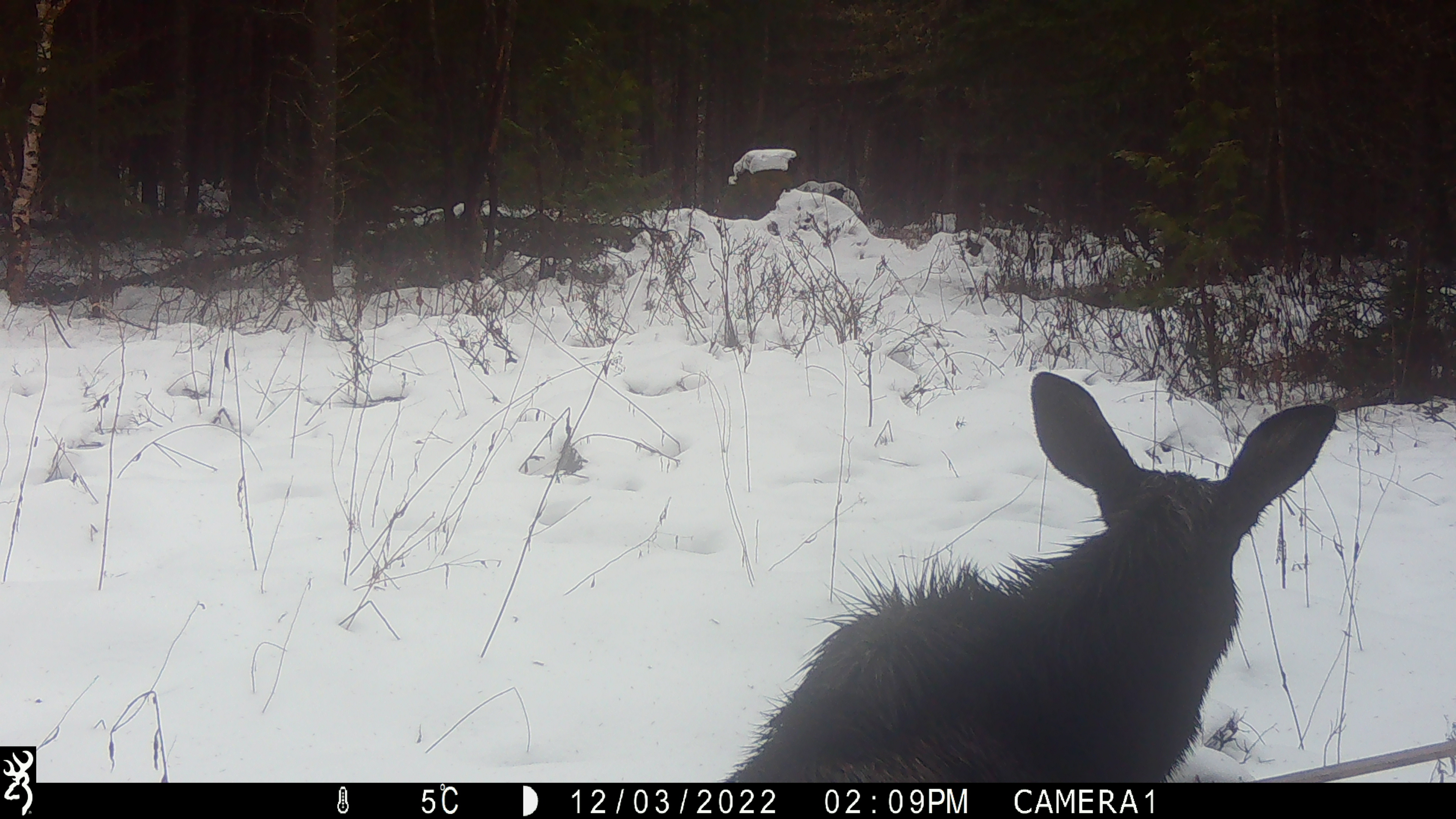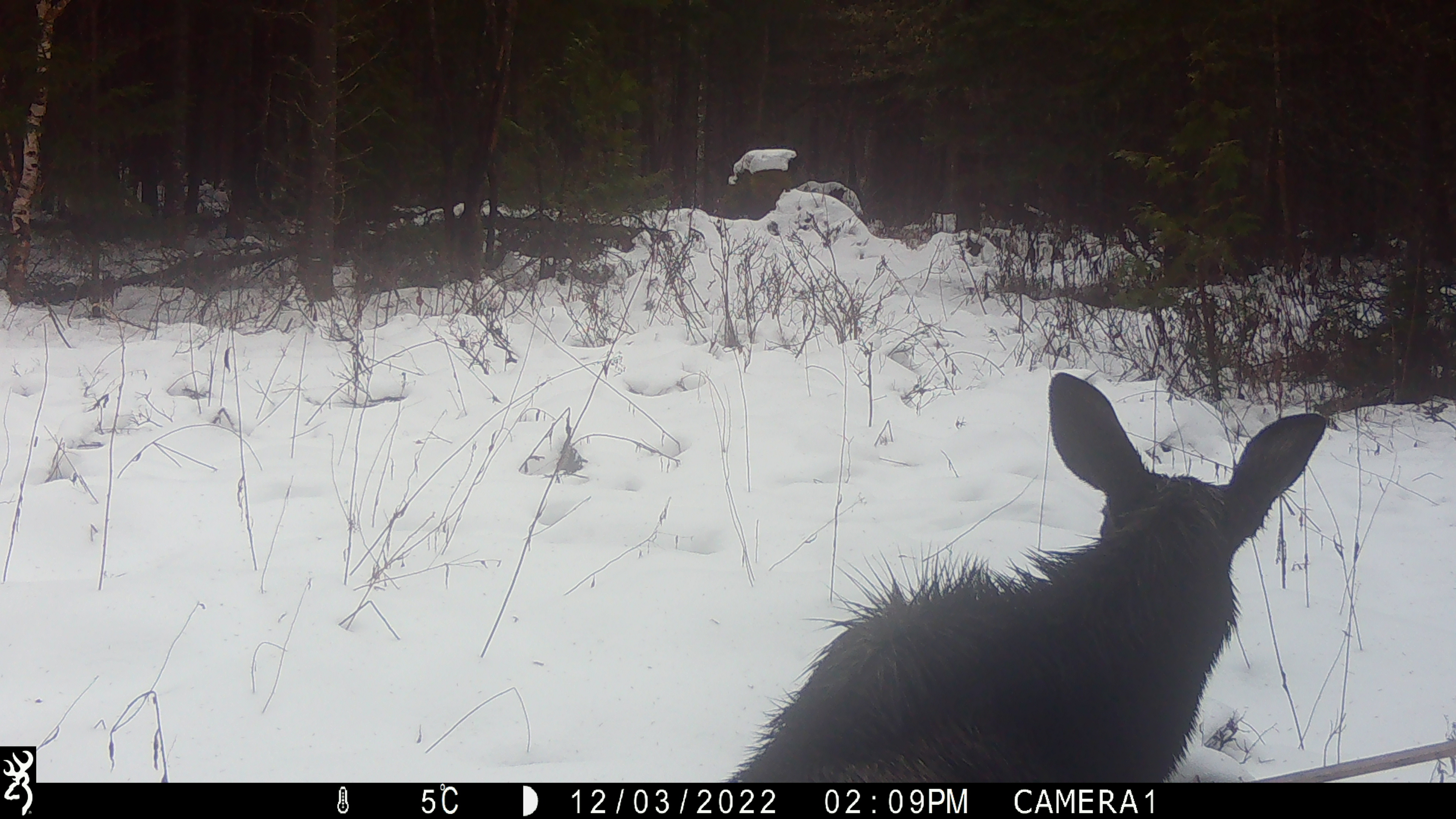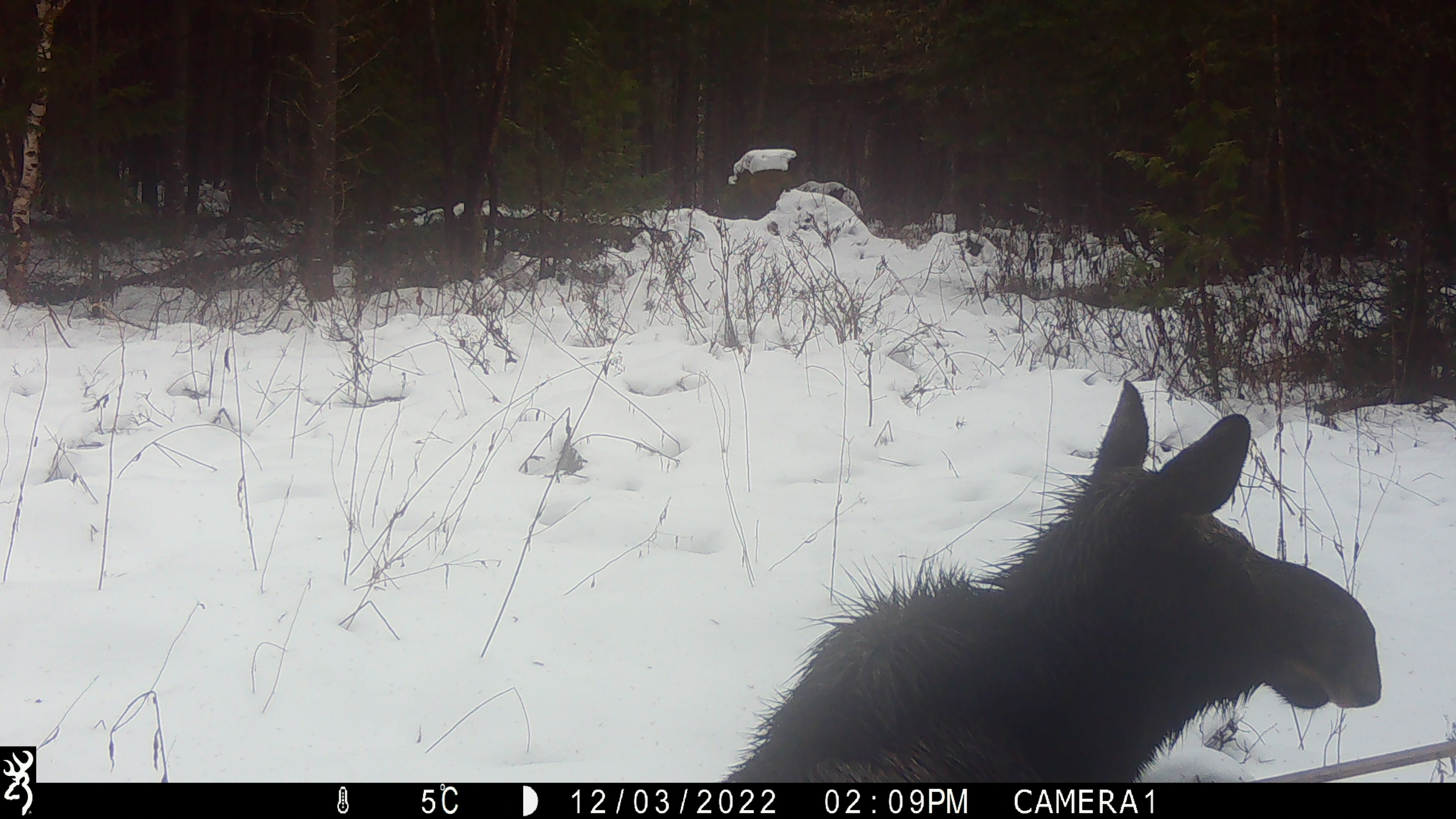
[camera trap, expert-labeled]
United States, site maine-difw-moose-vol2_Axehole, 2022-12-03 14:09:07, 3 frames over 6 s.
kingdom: Animalia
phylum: Chordata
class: Mammalia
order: Artiodactyla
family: Cervidae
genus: Alces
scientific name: Alces alces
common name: moose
Moose (Alces alces).